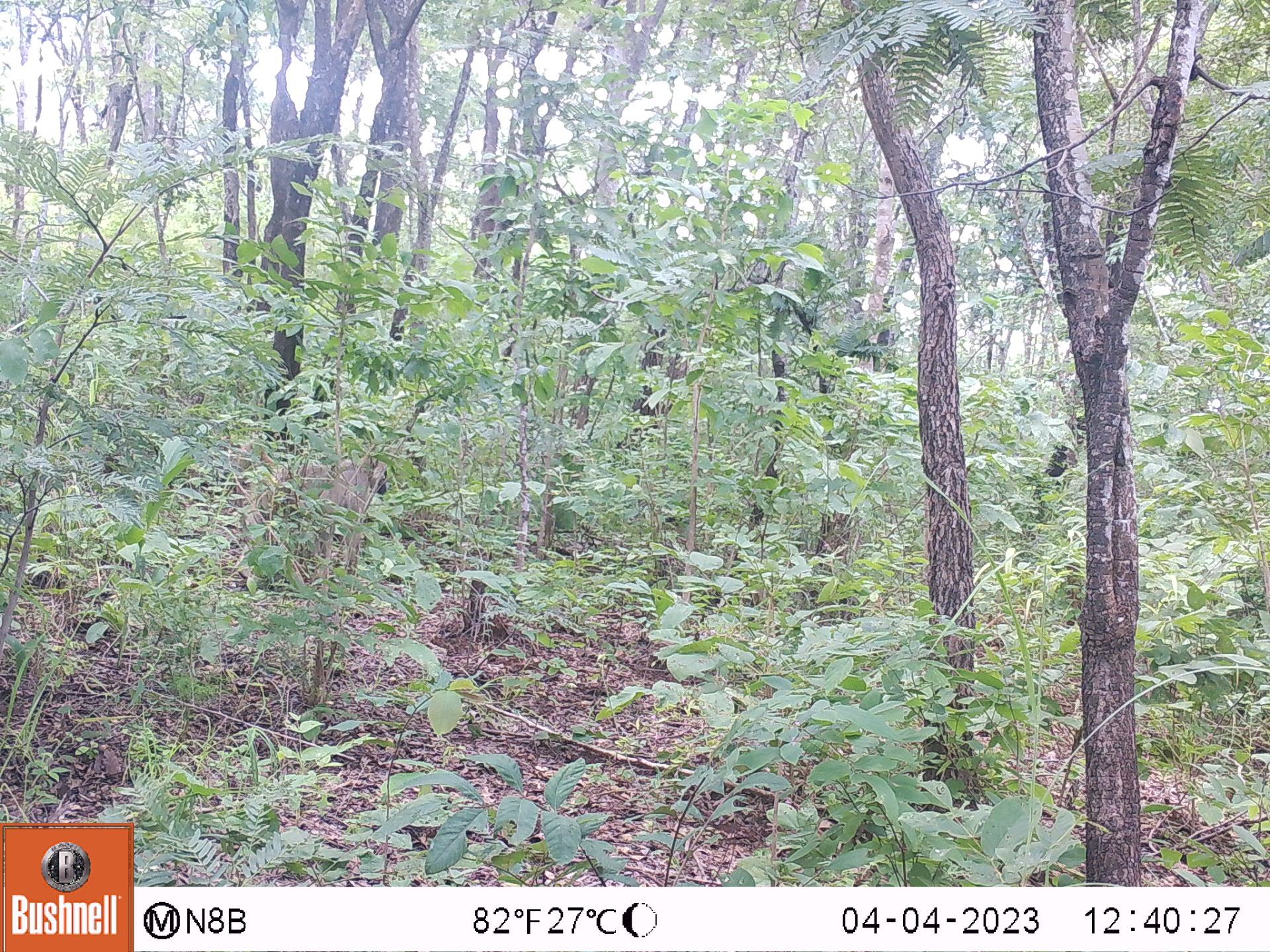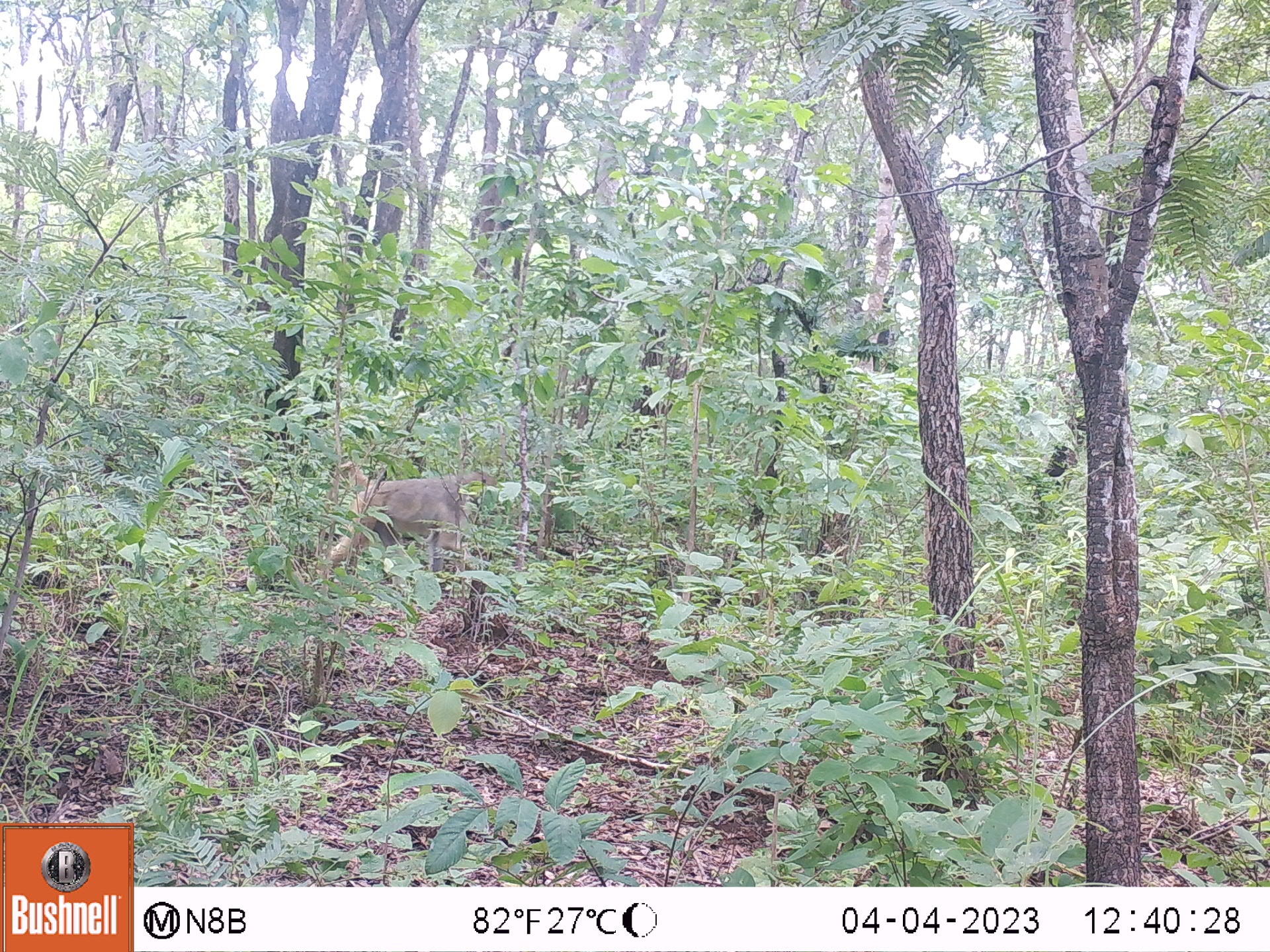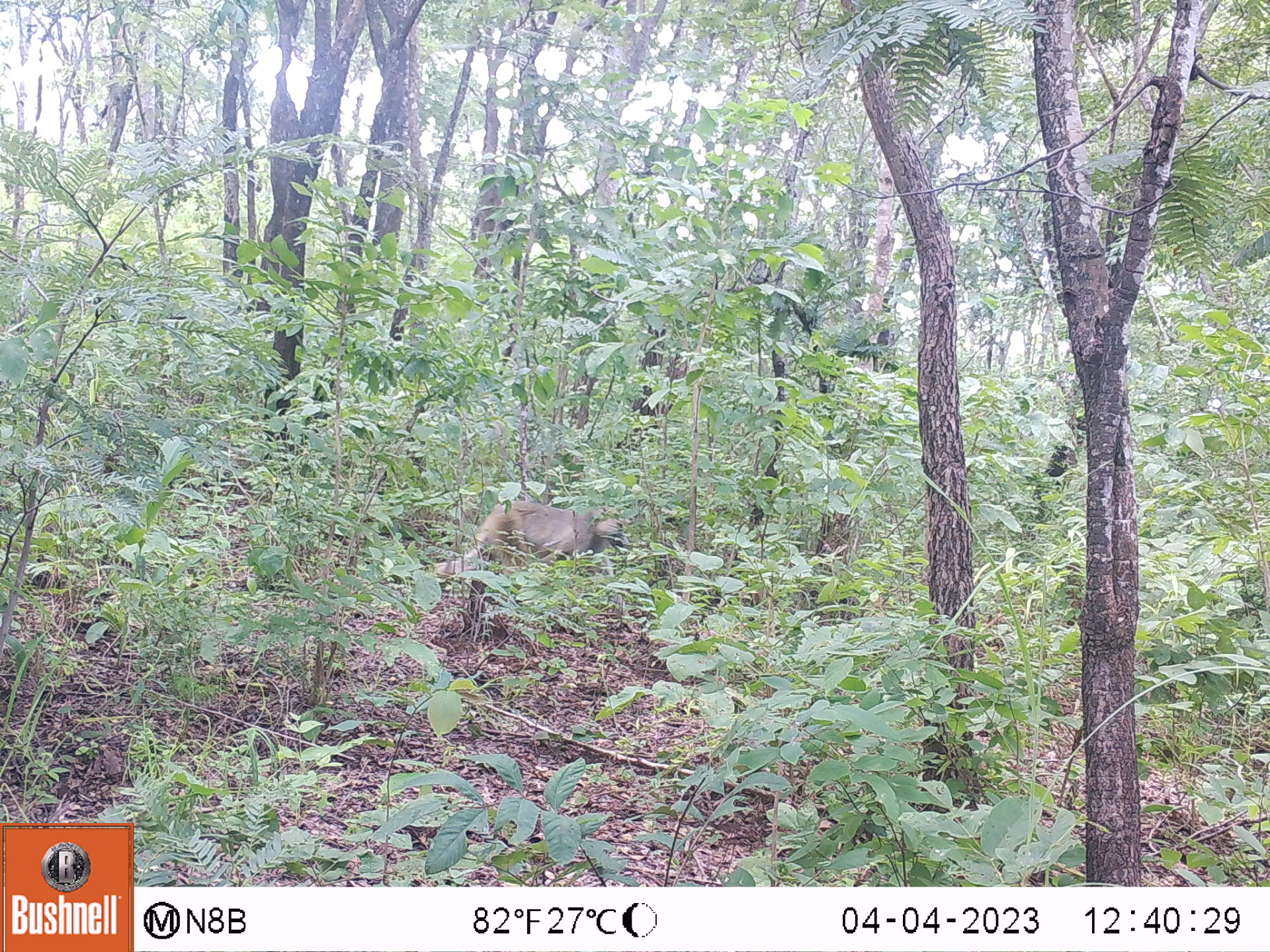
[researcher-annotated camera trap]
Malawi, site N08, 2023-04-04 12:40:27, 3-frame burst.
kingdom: Animalia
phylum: Chordata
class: Mammalia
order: Primates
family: Cercopithecidae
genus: Papio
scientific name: Papio cynocephalus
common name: yellow baboon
Yellow baboon (Papio cynocephalus), count 1.